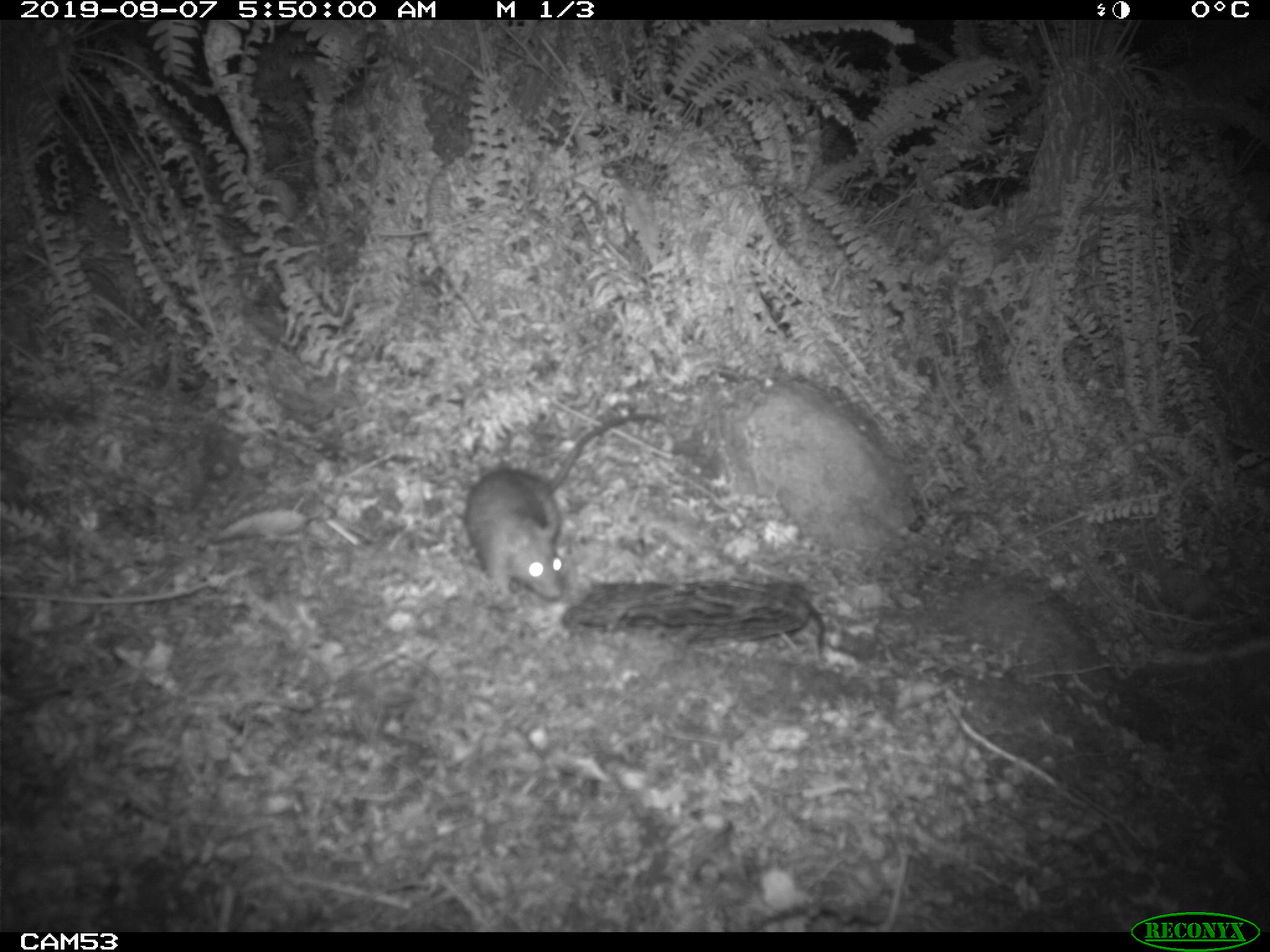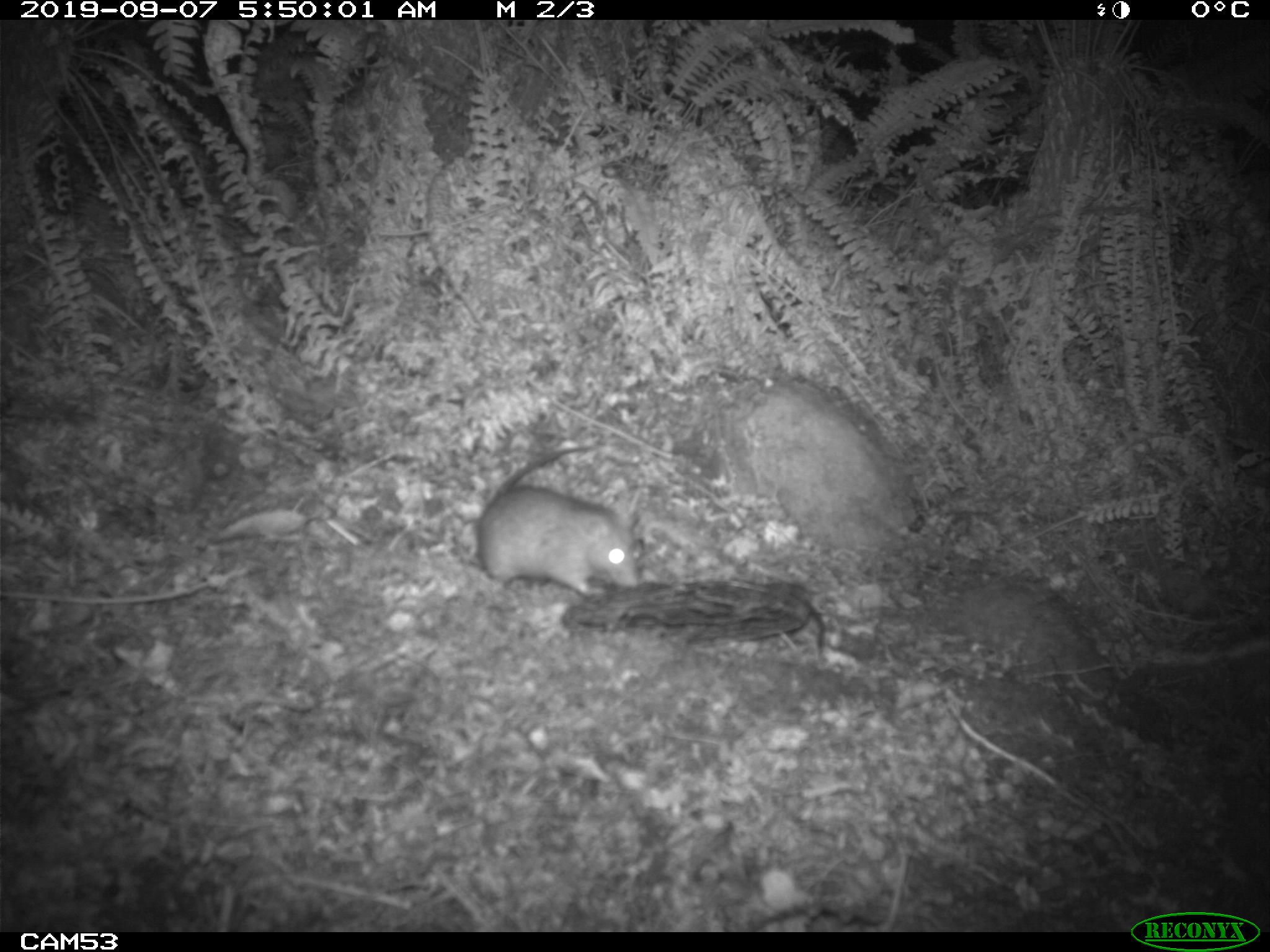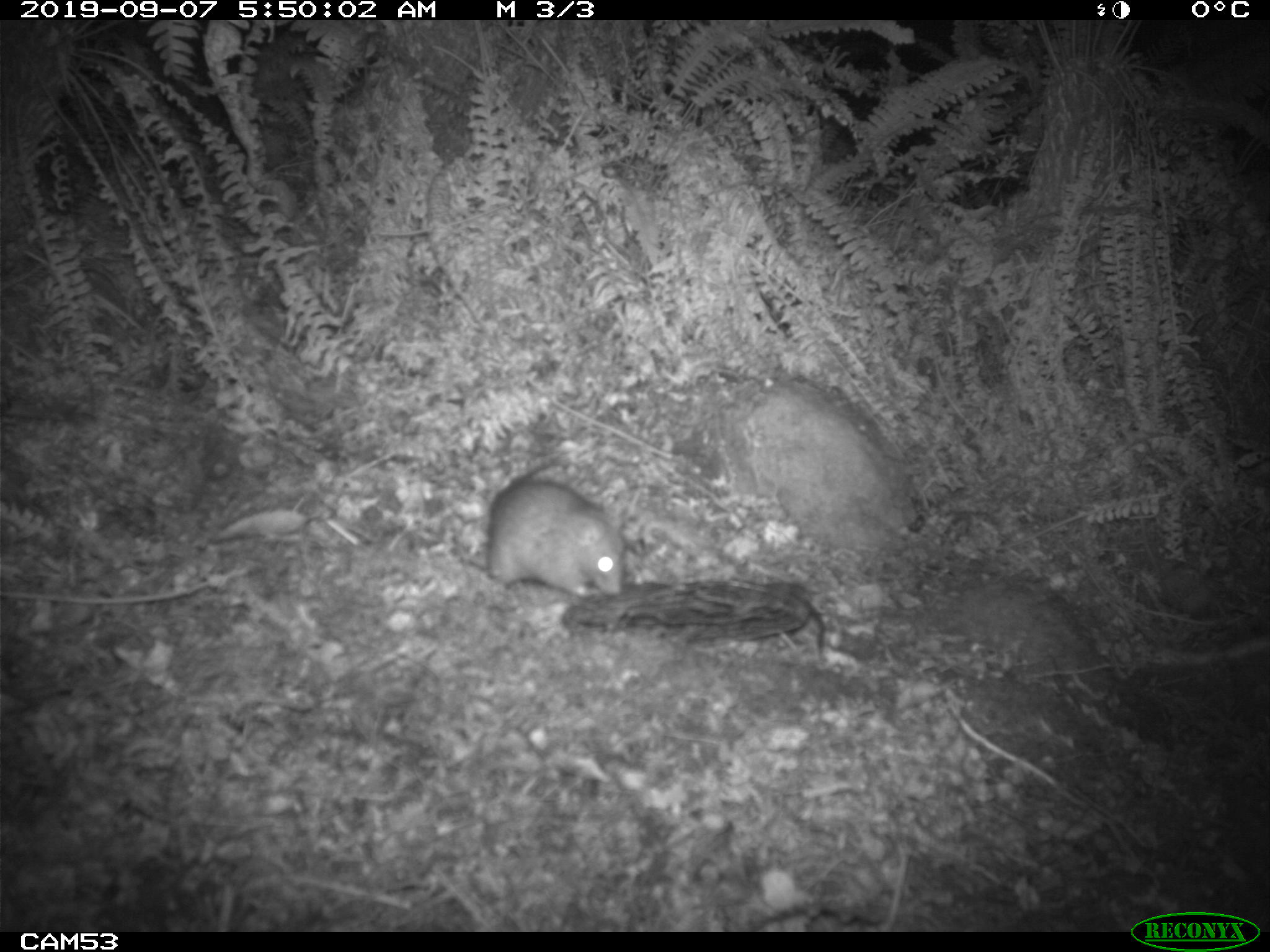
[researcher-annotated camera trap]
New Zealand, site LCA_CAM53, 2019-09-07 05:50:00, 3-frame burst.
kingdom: Animalia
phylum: Chordata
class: Mammalia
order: Rodentia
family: Muridae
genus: Rattus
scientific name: Rattus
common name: rat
Rat (Rattus).